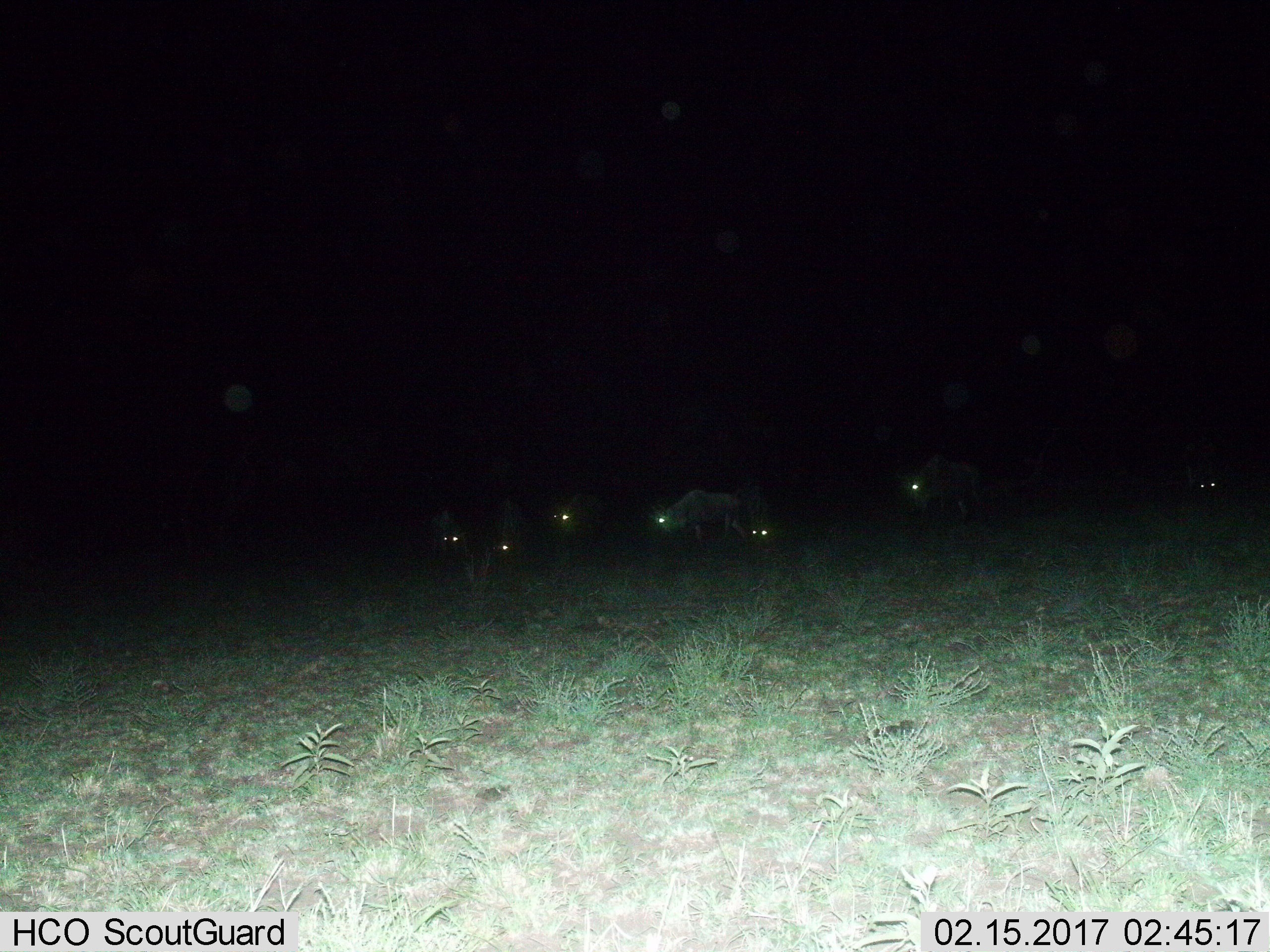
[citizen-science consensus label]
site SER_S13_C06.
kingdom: Animalia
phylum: Chordata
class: Mammalia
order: Artiodactyla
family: Bovidae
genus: Connochaetes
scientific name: Connochaetes taurinus taurinus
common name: blue wildebeest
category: wildebeestblue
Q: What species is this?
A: Wildebeestblue (blue wildebeest) (Connochaetes taurinus taurinus).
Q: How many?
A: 7.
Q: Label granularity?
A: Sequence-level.